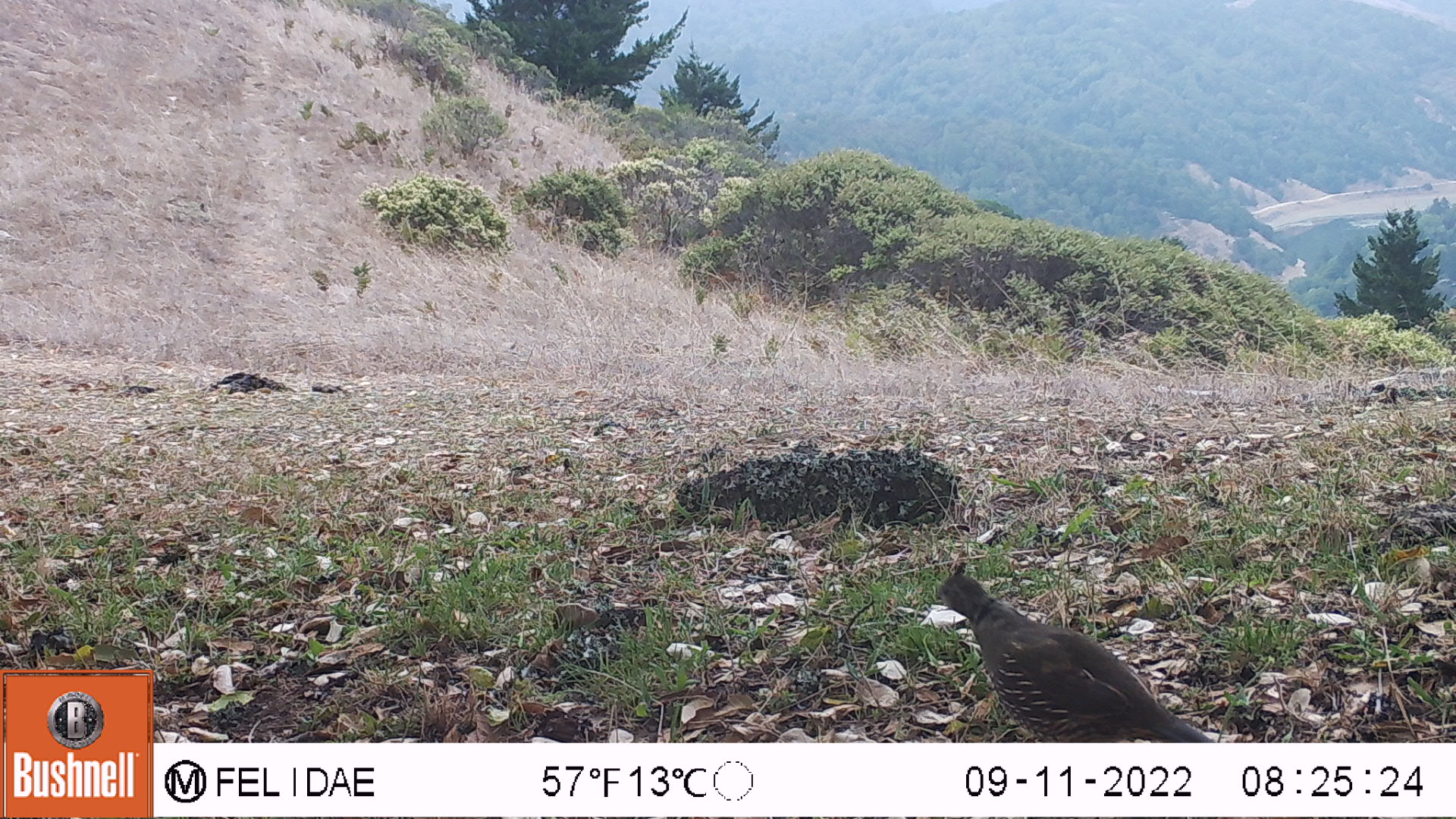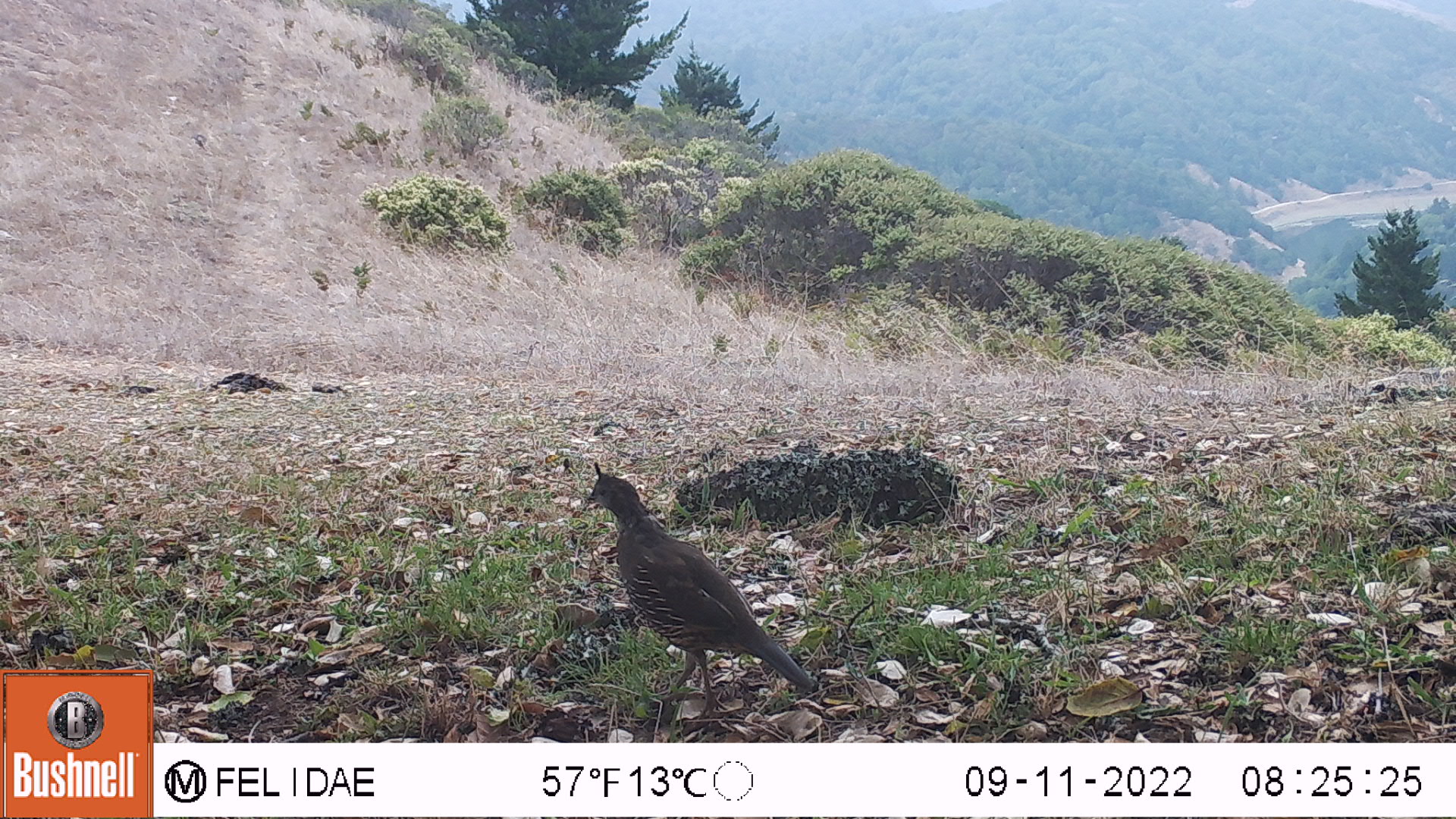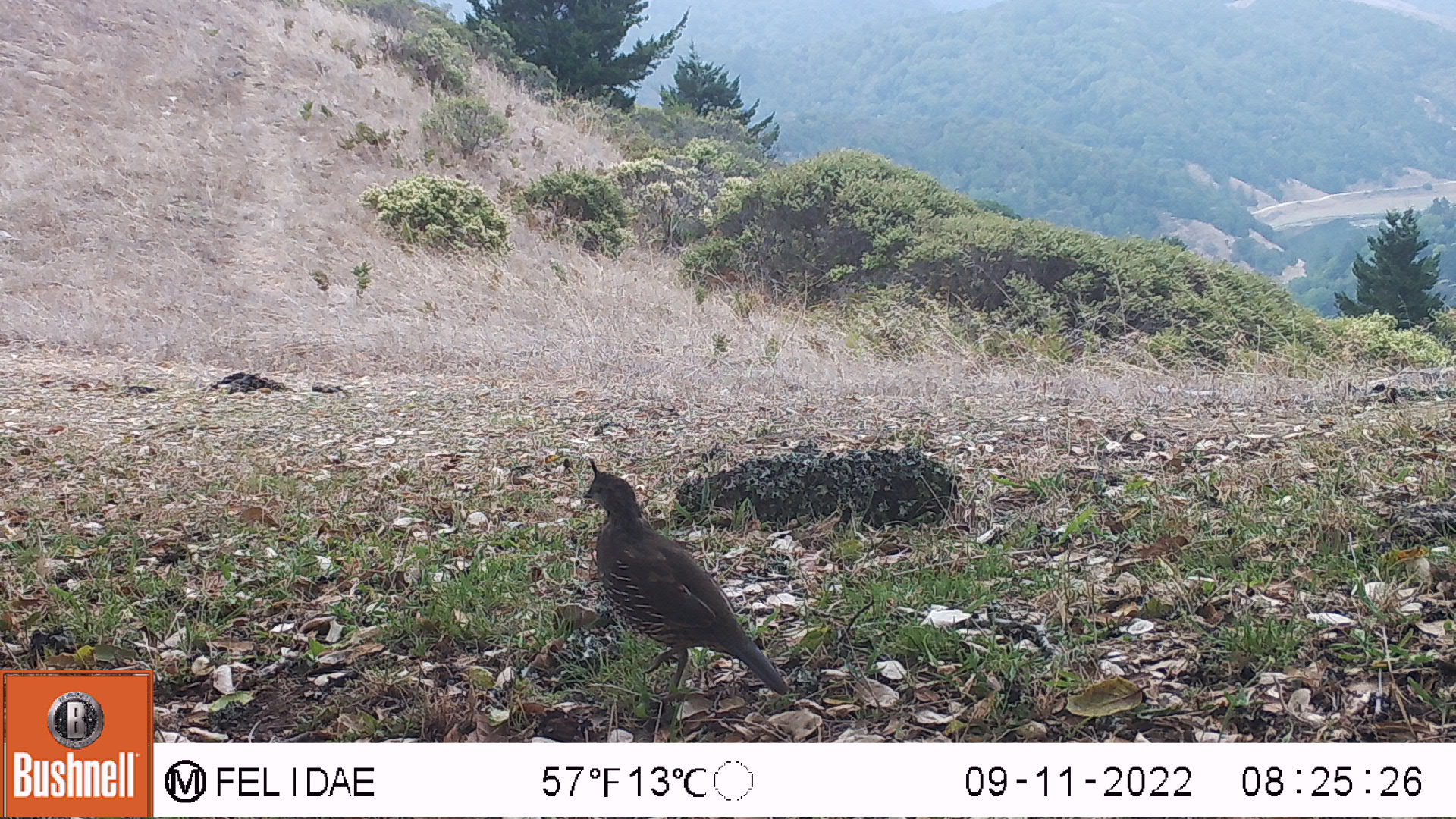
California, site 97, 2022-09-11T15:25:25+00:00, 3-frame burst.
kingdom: Animalia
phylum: Chordata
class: Aves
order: Galliformes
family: Odontophoridae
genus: Callipepla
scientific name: Callipepla californica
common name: california quail